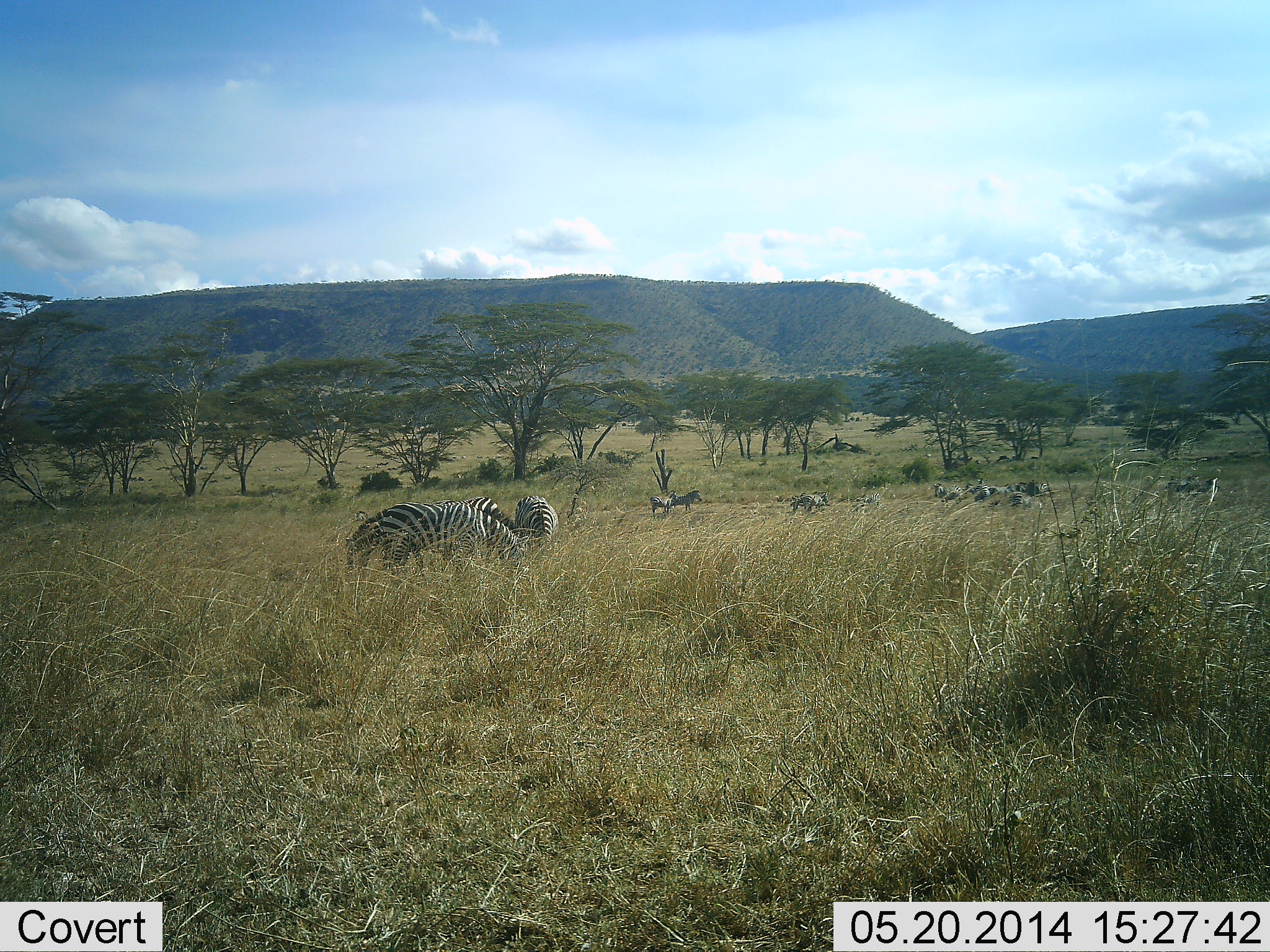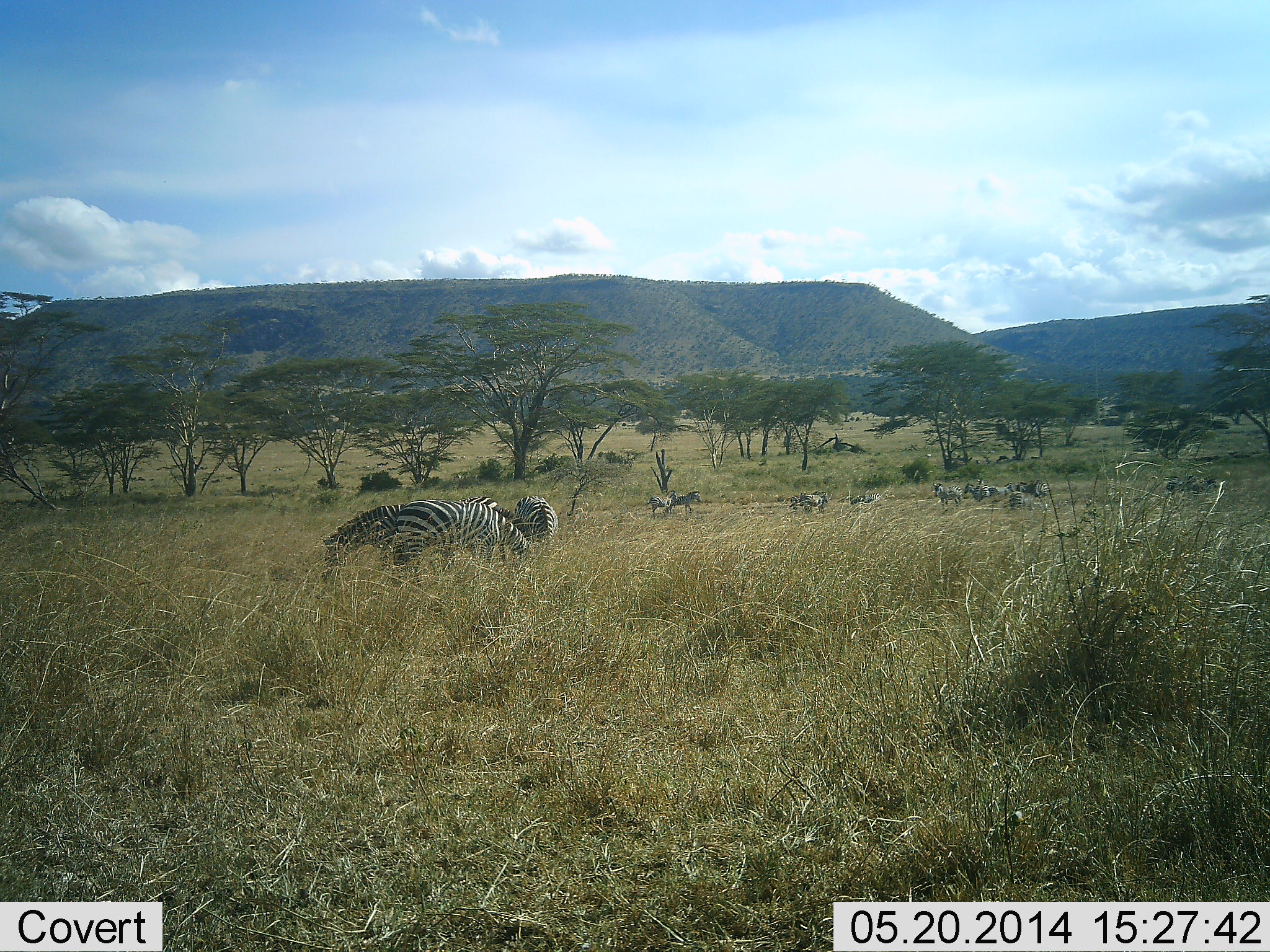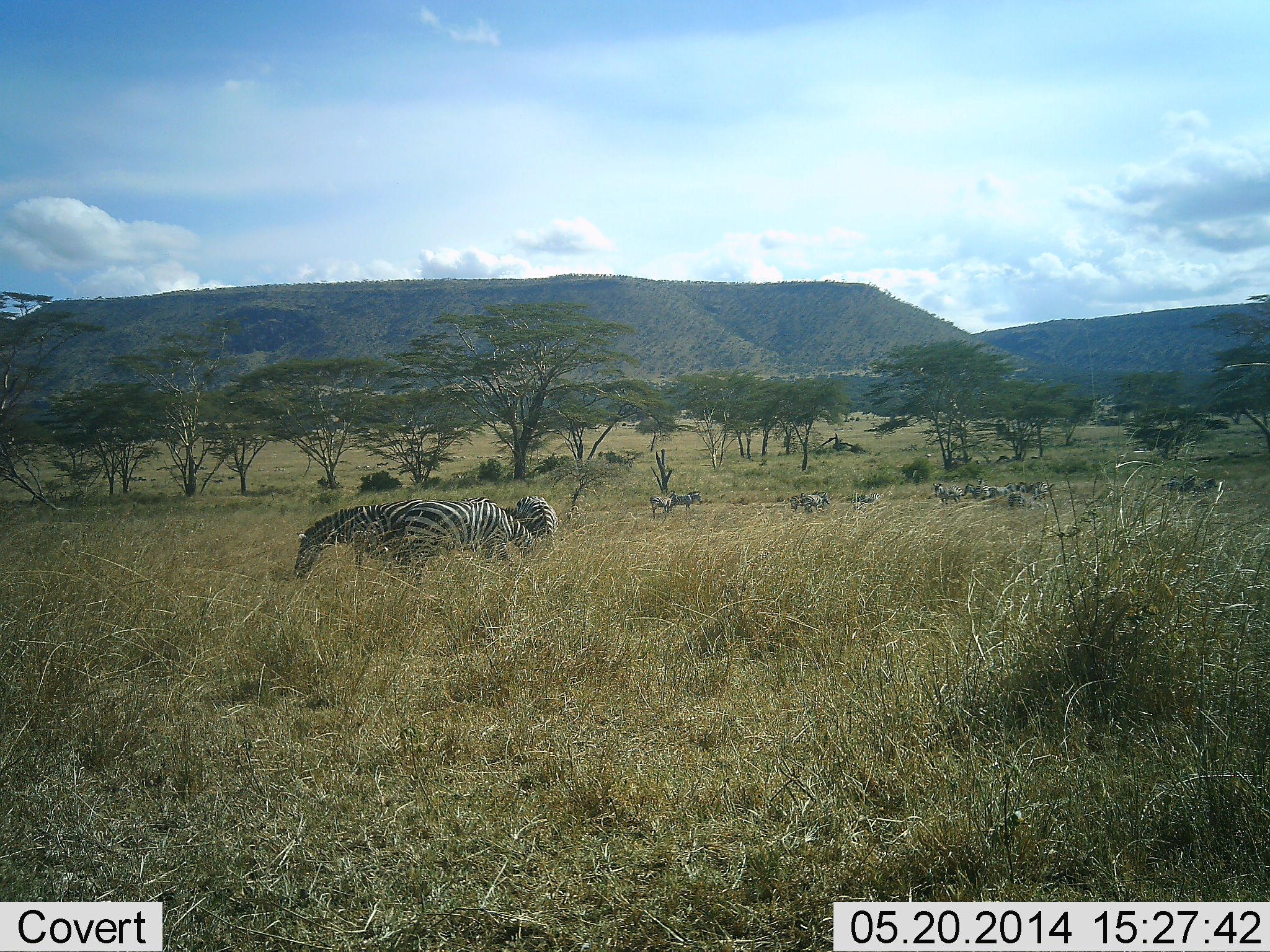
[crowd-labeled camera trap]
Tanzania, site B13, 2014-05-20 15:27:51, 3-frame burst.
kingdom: Animalia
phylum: Chordata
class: Mammalia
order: Perissodactyla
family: Equidae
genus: Equus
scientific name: Equus quagga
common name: plains zebra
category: zebra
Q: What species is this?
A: Zebra (plains zebra) (Equus quagga).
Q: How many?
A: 11-50.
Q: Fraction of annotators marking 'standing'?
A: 70%.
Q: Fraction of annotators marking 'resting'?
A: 10%.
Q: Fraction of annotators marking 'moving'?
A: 30%.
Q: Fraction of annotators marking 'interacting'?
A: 0%.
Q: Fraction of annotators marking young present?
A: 10%.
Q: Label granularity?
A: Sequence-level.